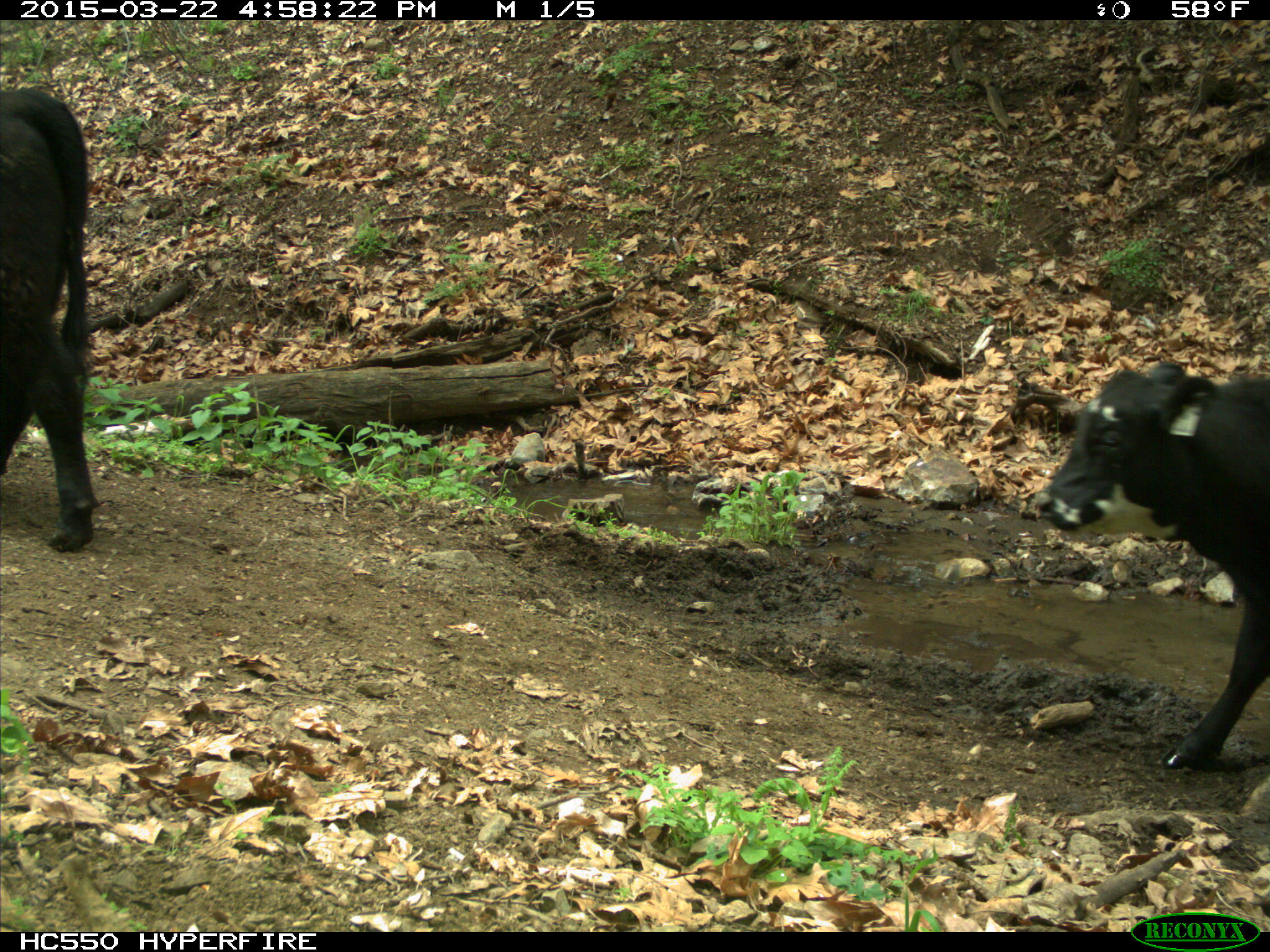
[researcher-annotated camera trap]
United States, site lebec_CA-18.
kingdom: Animalia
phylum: Chordata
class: Mammalia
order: Artiodactyla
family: Bovidae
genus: Bos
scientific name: Bos taurus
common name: domestic cow